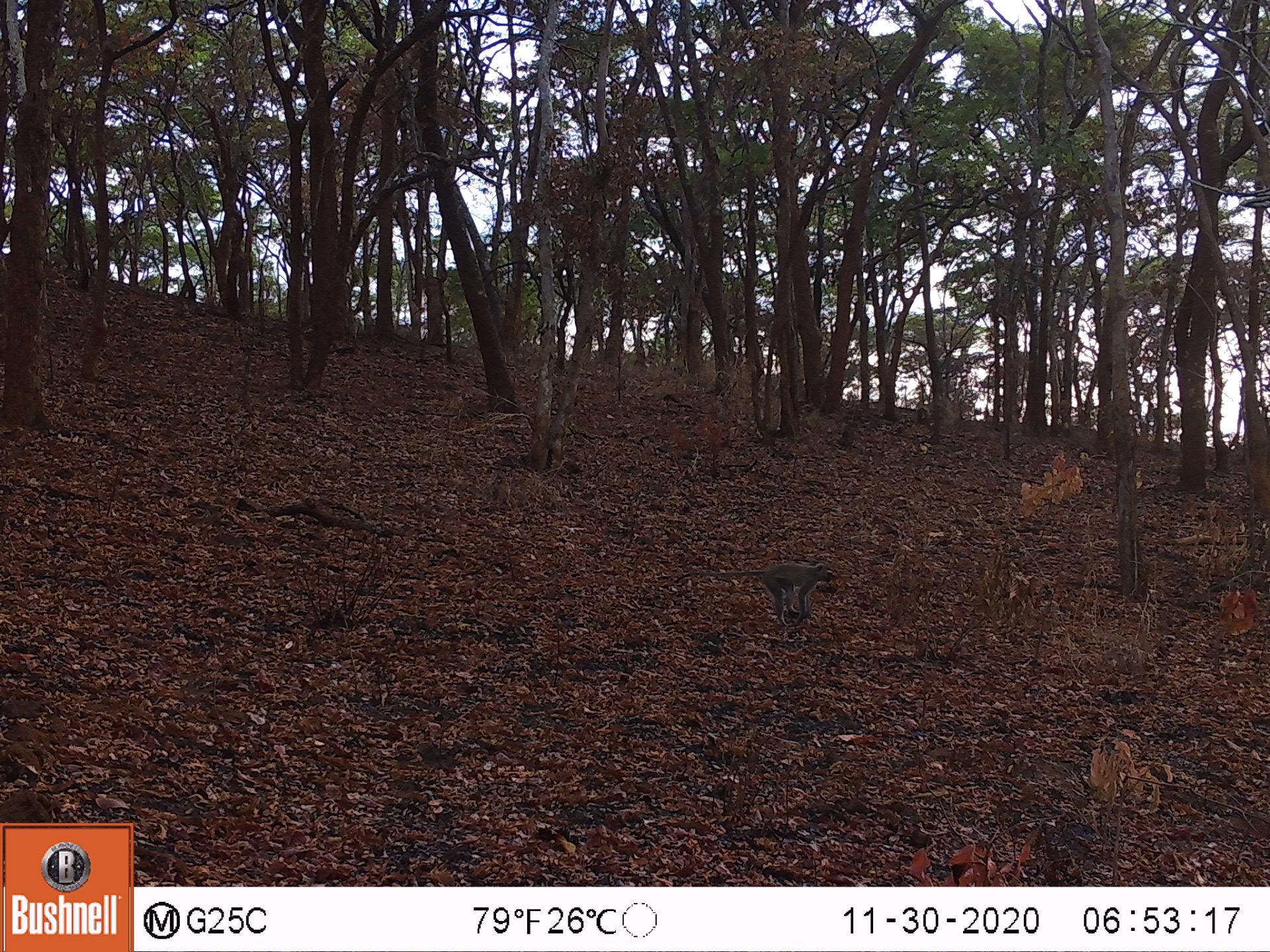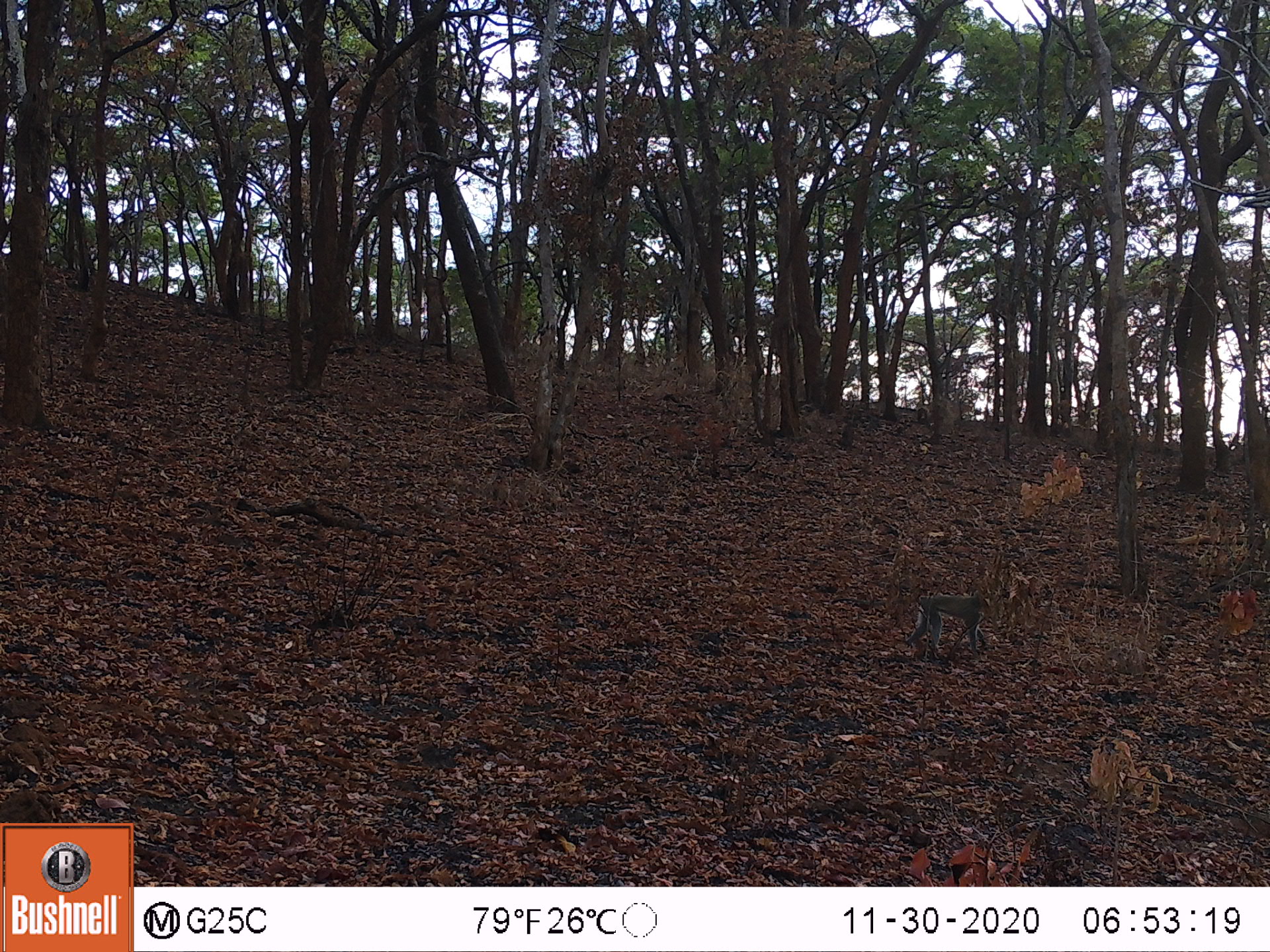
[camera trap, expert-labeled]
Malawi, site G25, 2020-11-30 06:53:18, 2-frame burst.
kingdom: Animalia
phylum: Chordata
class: Mammalia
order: Primates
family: Cercopithecidae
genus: Chlorocebus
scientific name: Chlorocebus pygerythrus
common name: vervet monkey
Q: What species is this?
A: Vervet monkey (Chlorocebus pygerythrus).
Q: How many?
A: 1.